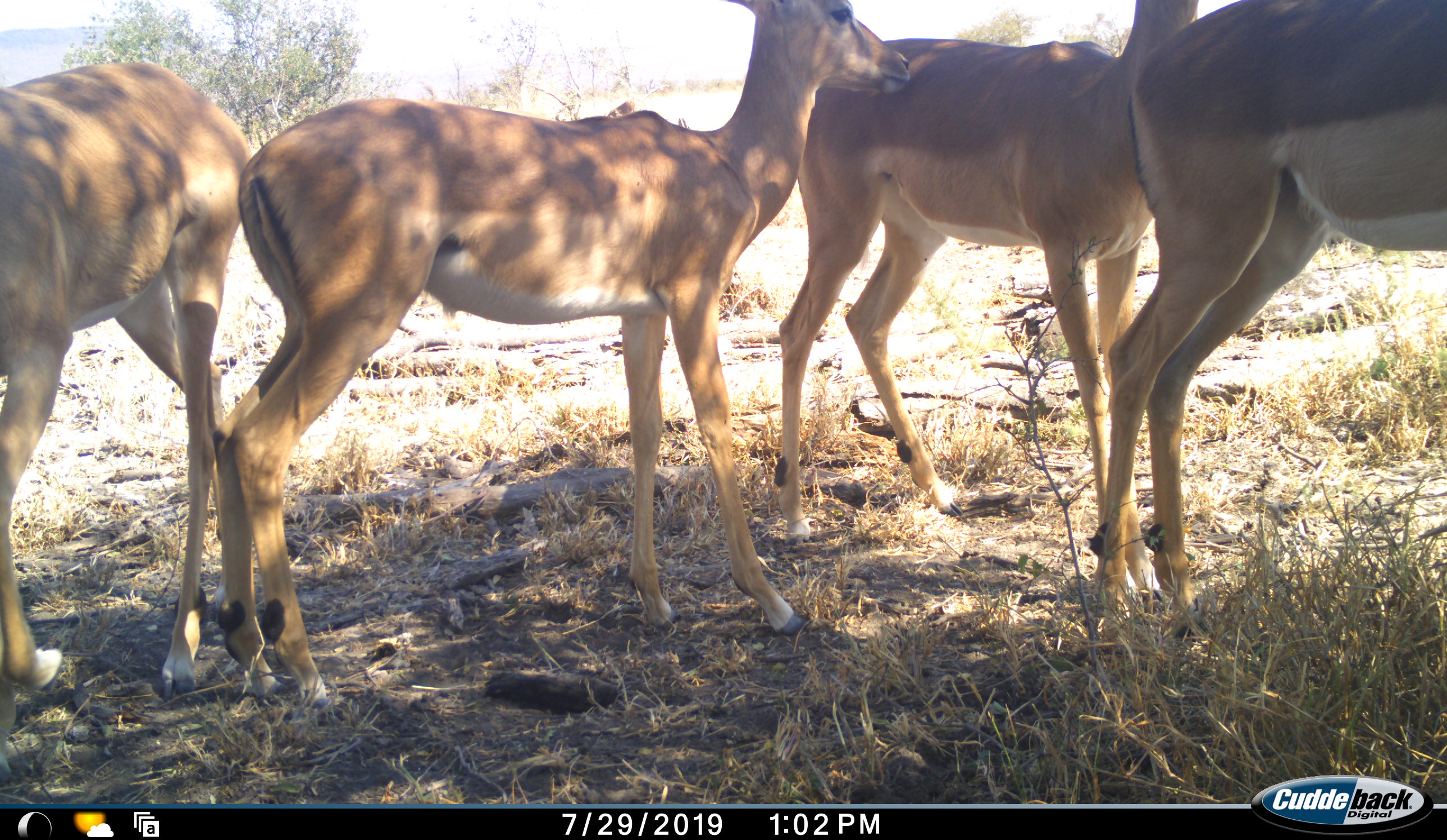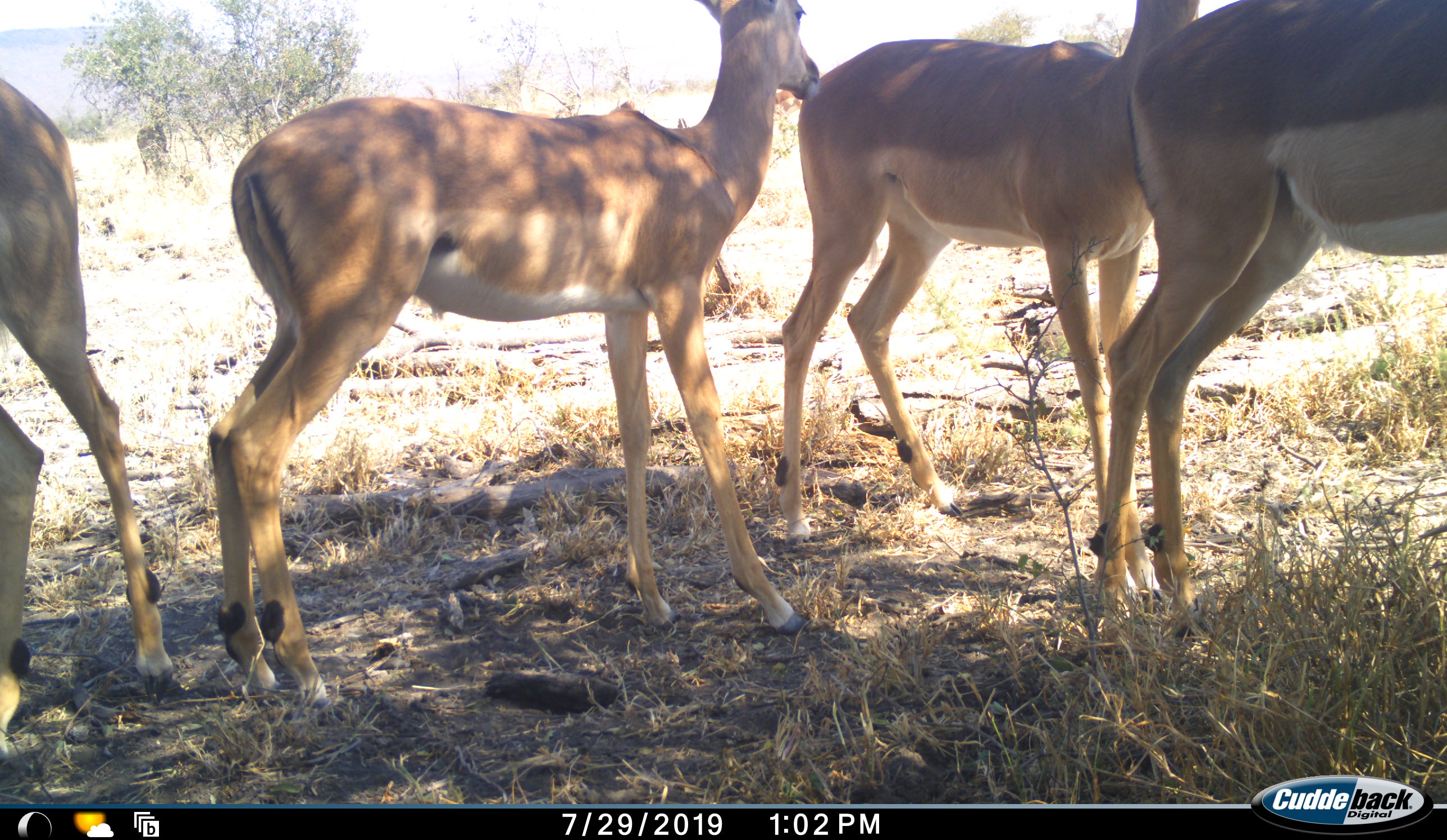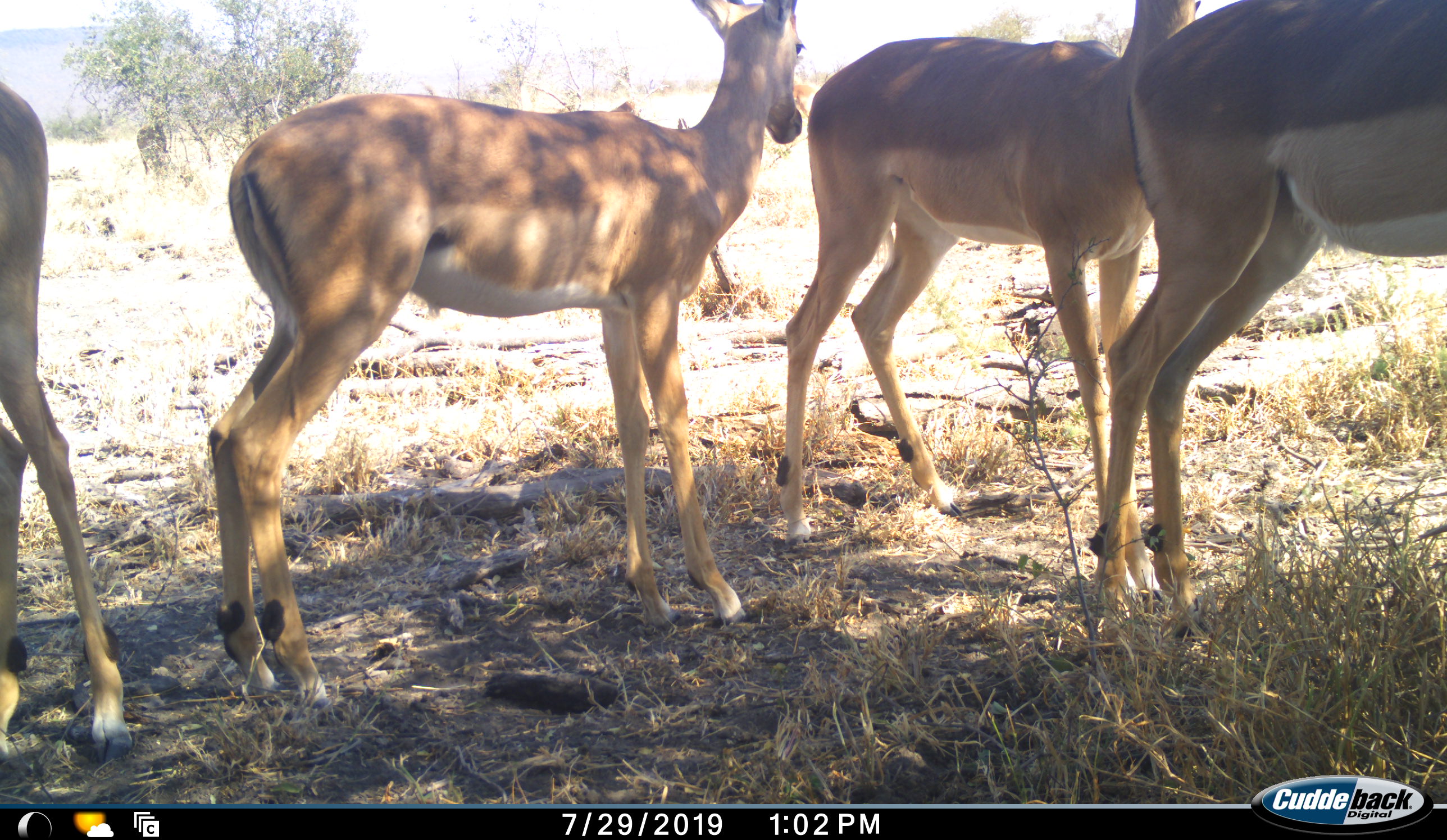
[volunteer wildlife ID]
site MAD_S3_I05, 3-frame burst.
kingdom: Animalia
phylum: Chordata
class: Mammalia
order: Artiodactyla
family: Bovidae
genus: Aepyceros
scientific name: Aepyceros melampus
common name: impala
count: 4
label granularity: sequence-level